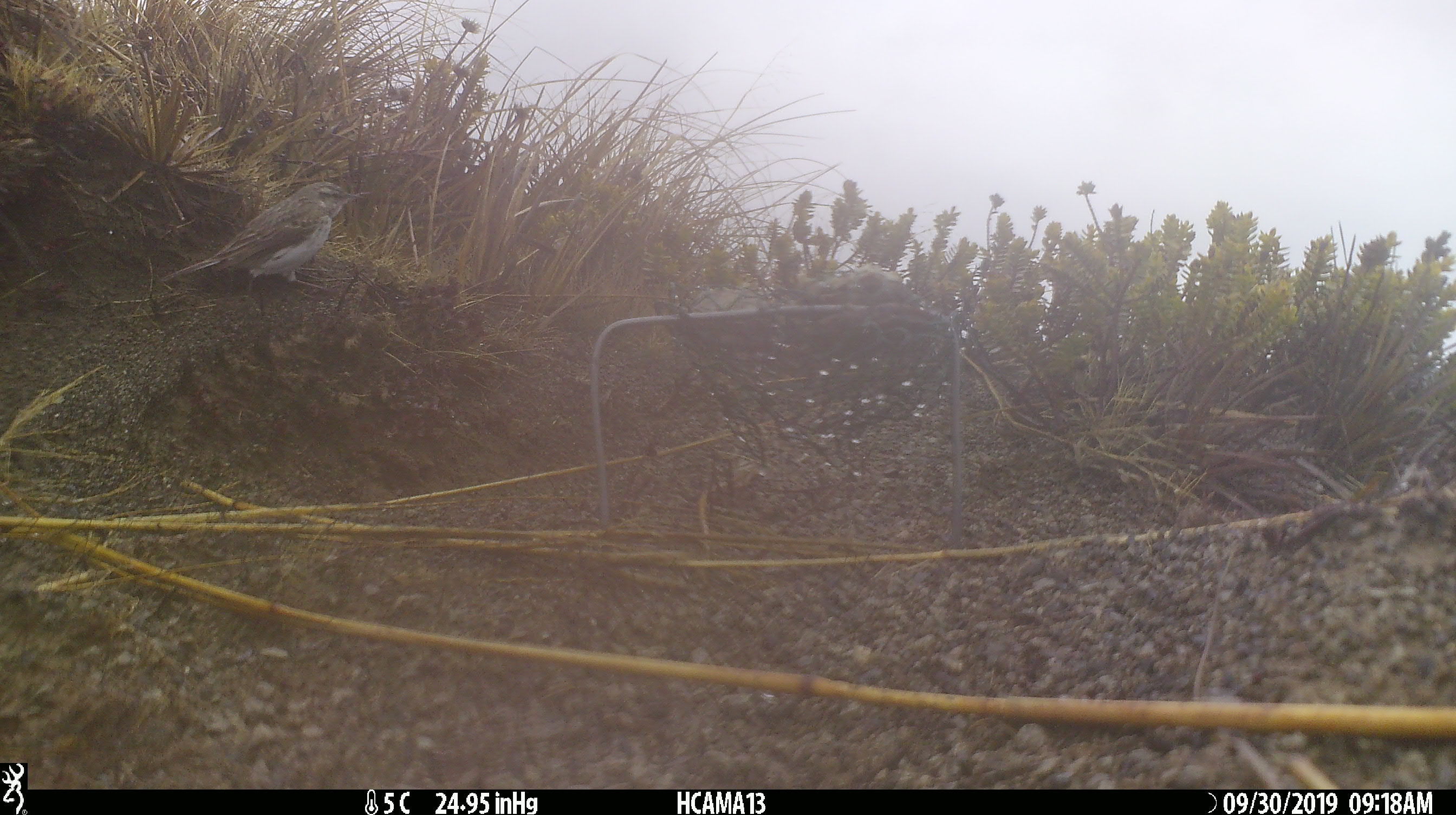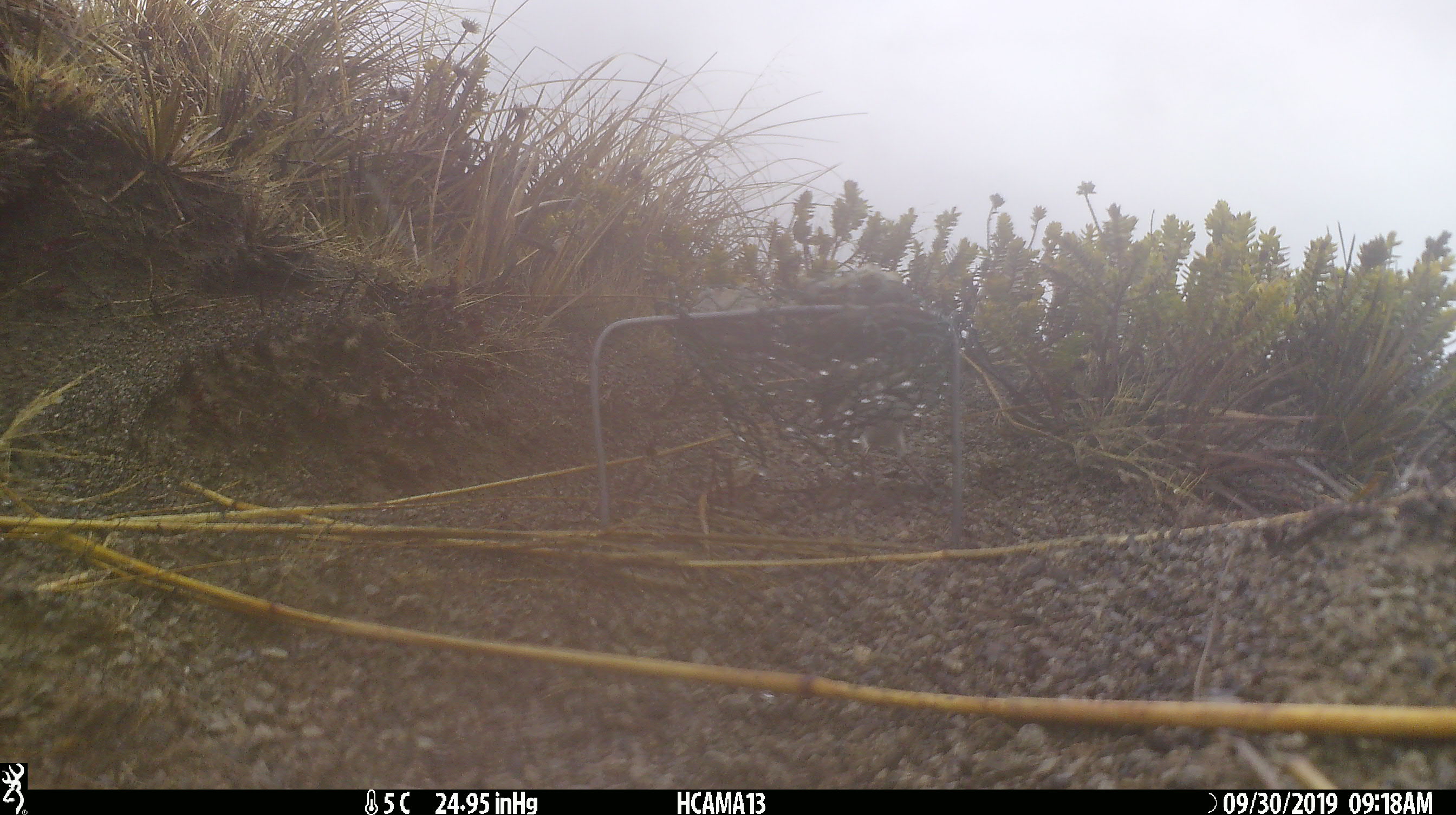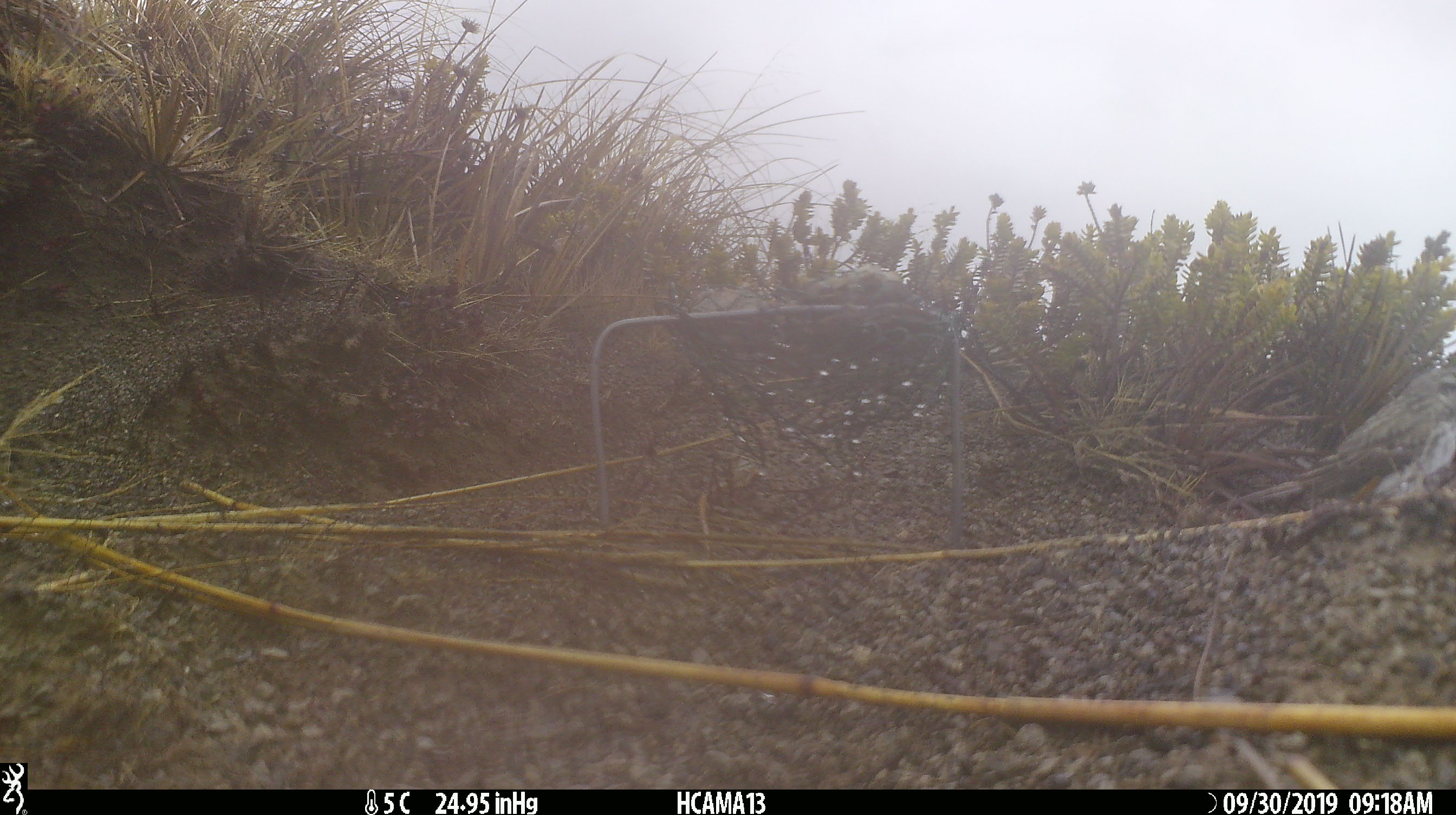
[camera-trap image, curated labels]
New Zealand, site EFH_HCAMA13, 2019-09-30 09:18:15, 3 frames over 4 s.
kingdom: Animalia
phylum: Chordata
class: Aves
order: Passeriformes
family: Motacillidae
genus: Anthus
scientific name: Anthus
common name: pipit